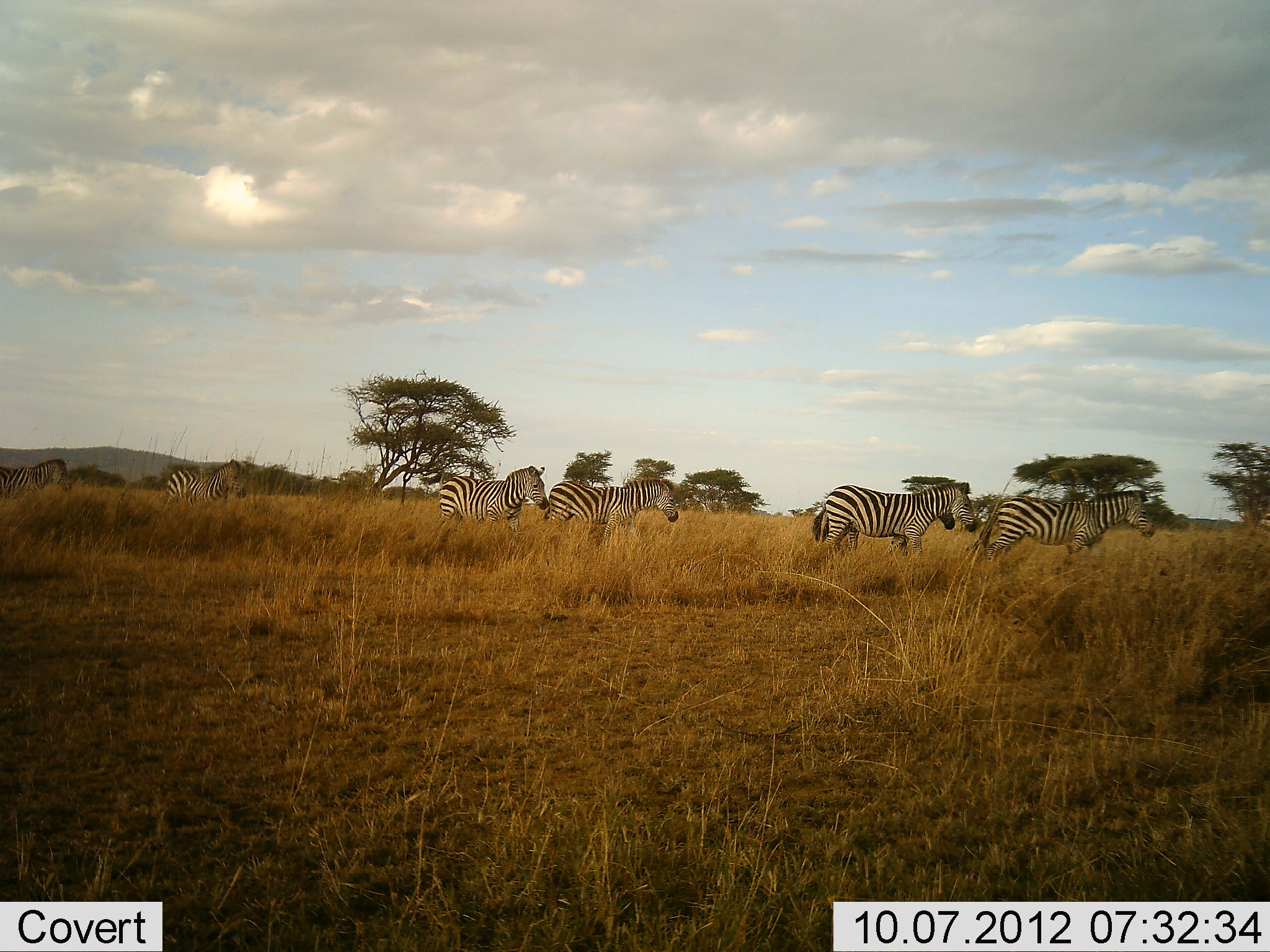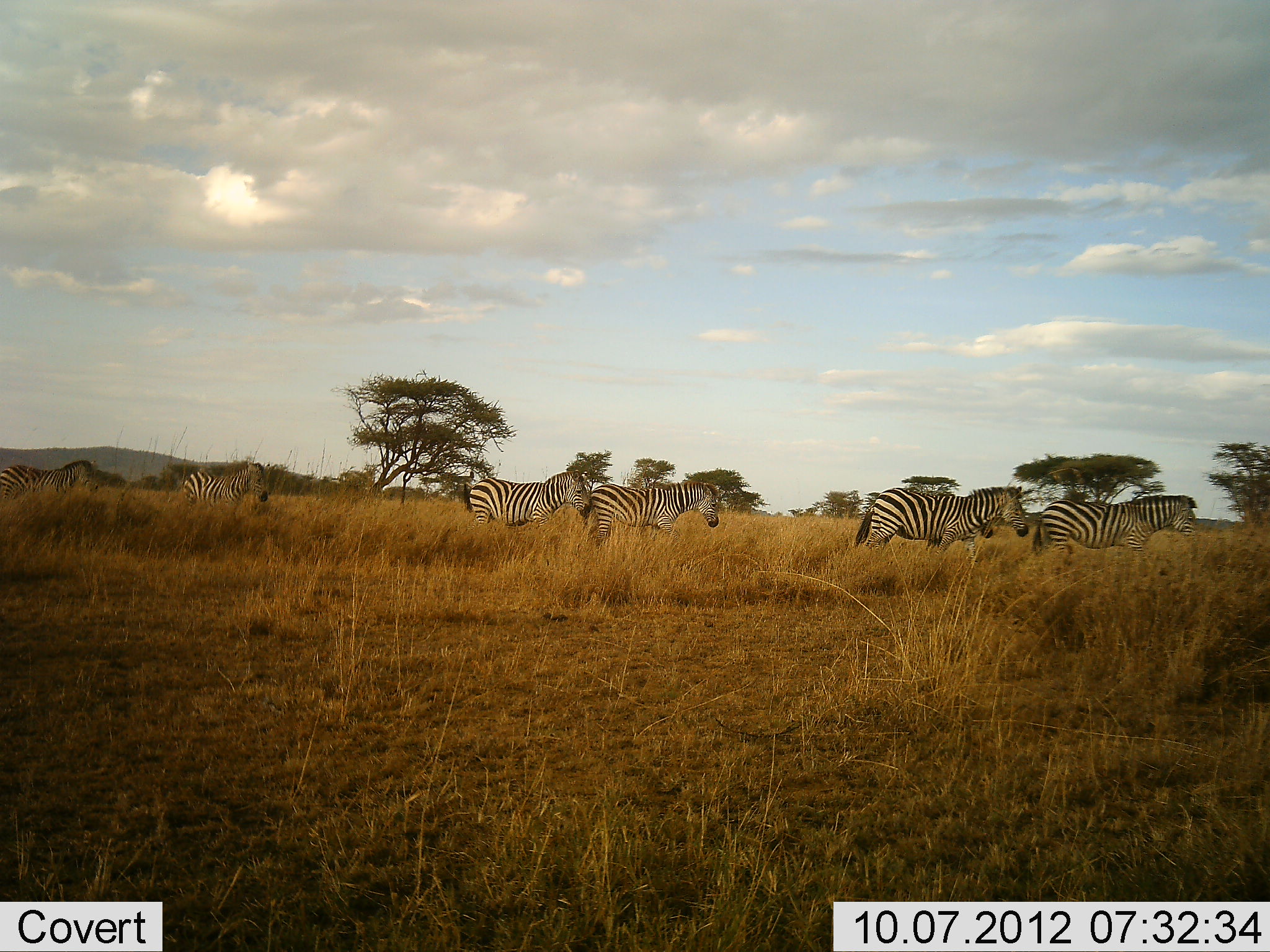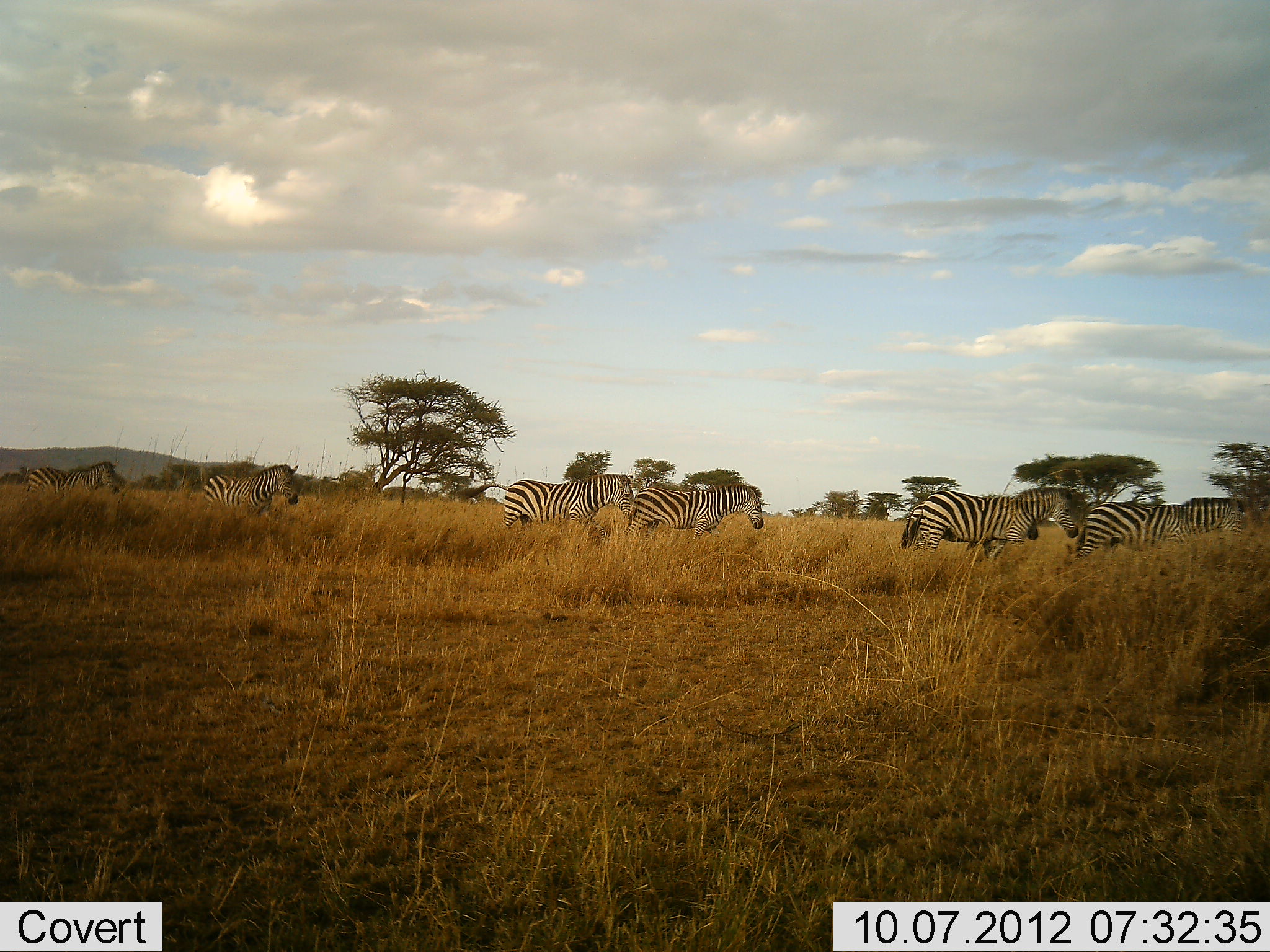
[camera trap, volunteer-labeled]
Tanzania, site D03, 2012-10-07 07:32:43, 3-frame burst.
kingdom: Animalia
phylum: Chordata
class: Mammalia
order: Perissodactyla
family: Equidae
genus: Equus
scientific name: Equus quagga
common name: plains zebra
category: zebra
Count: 6.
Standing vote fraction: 10%.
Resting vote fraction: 10%.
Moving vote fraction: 80%.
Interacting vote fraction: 0%.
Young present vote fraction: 0%.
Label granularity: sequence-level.